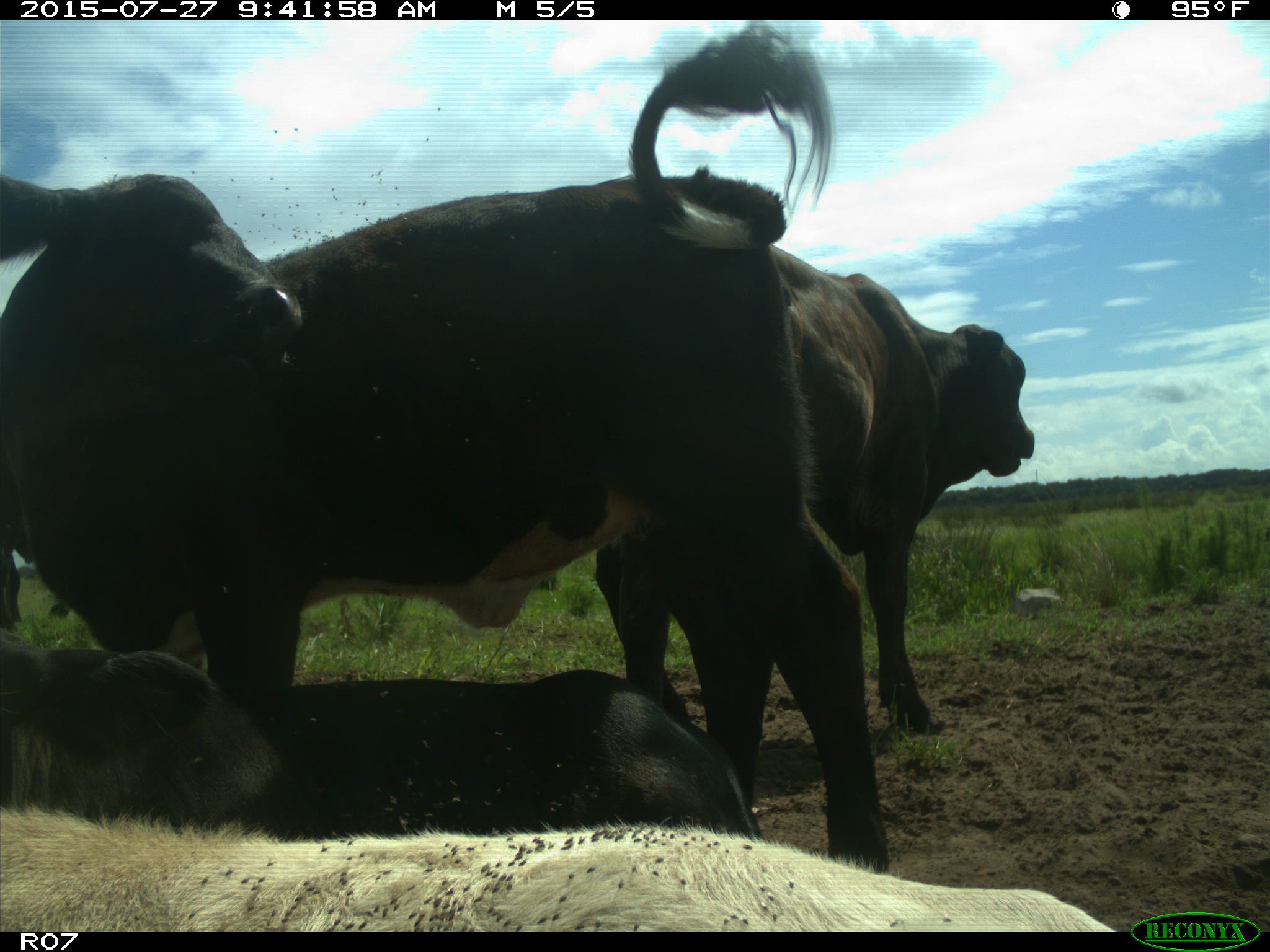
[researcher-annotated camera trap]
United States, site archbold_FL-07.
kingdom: Animalia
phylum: Chordata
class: Mammalia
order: Artiodactyla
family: Bovidae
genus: Bos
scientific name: Bos taurus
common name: domestic cow